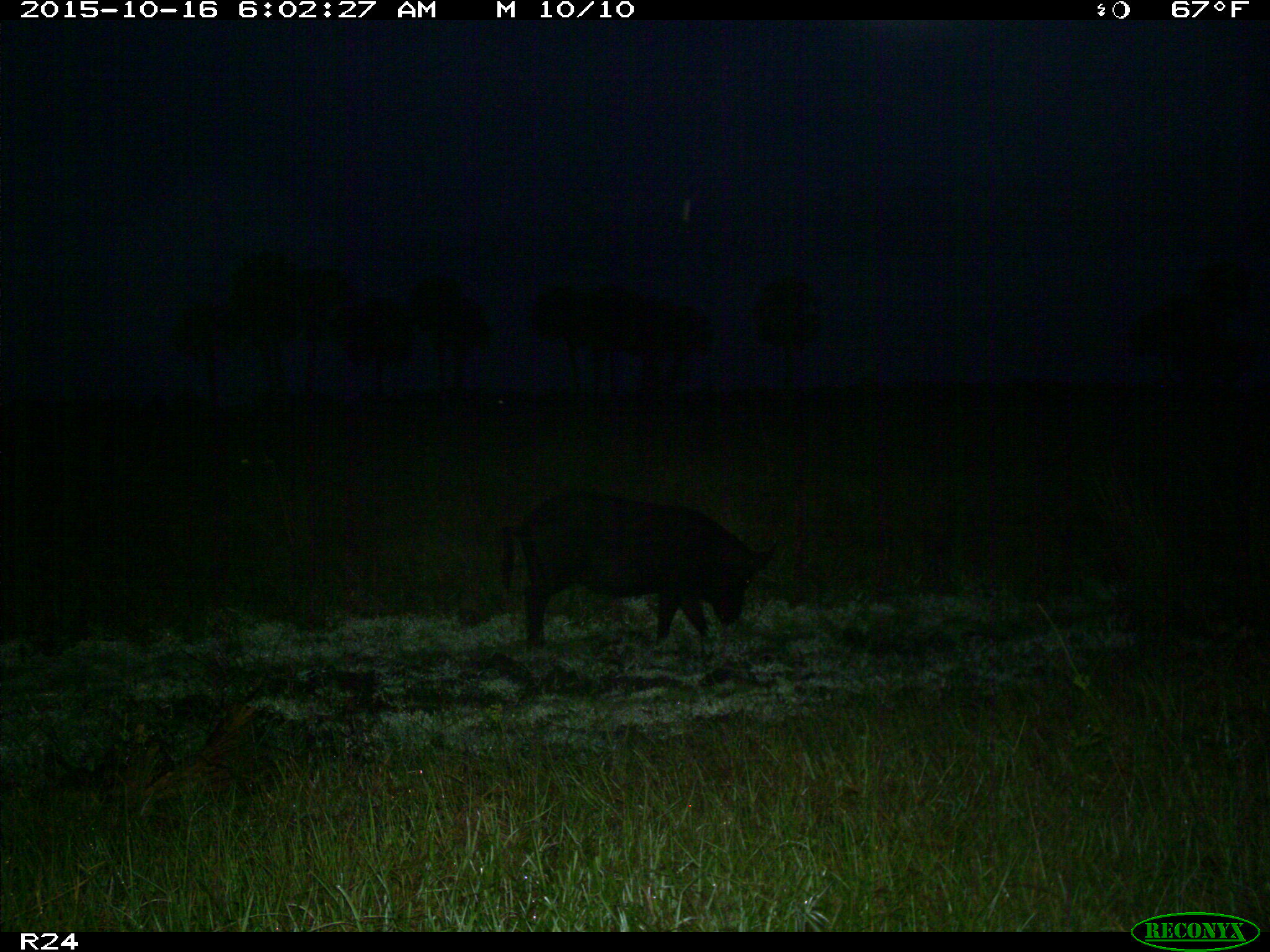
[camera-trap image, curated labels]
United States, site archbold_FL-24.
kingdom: Animalia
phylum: Chordata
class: Mammalia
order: Artiodactyla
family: Suidae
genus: Sus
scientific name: Sus scrofa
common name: wild boar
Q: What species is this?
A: Sus scrofa (wild boar).